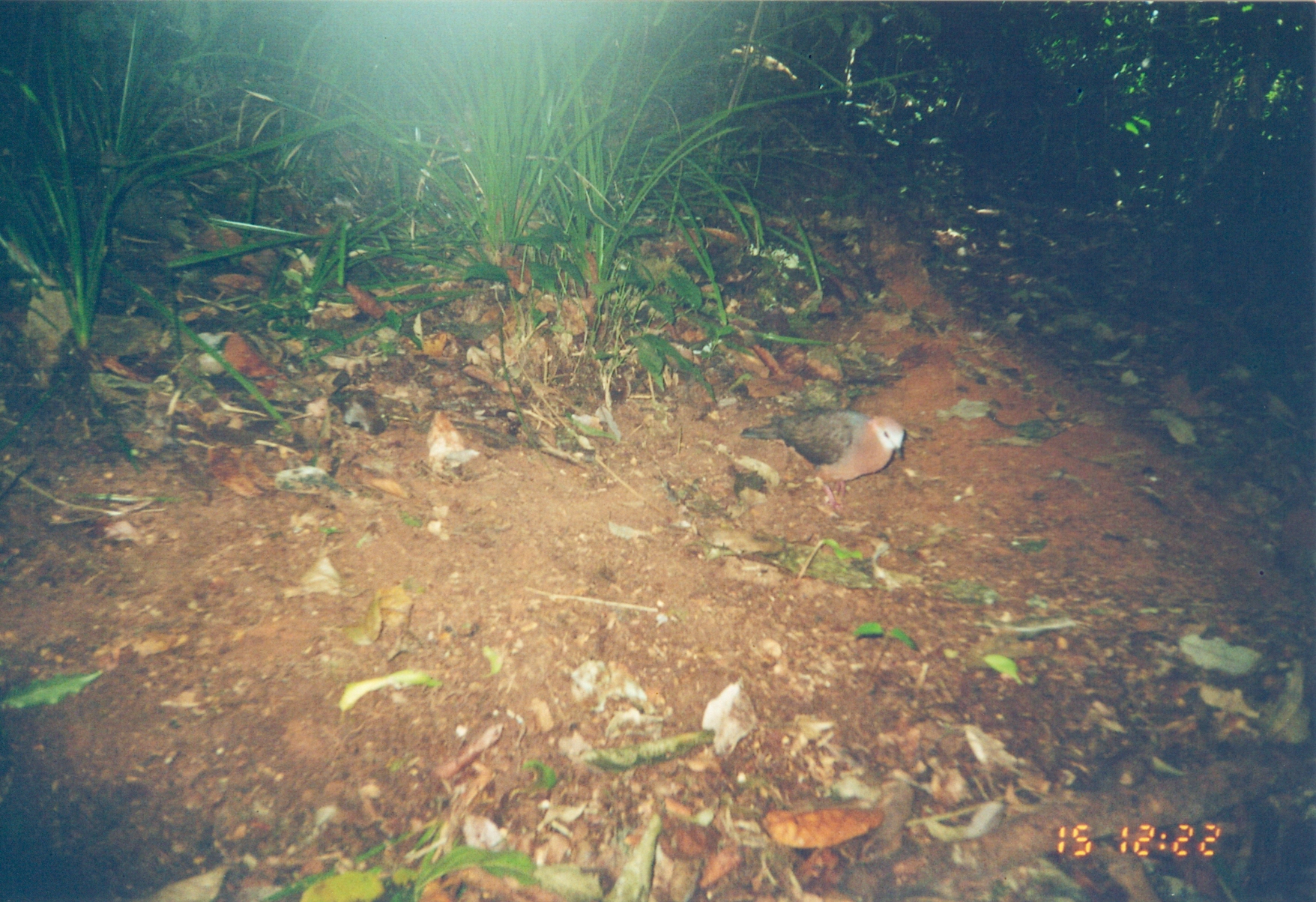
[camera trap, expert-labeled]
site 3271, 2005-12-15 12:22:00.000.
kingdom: Animalia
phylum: Chordata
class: Aves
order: Columbiformes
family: Columbidae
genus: Columba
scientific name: Columba larvata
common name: lemon dove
Columba larvata (lemon dove), count 1.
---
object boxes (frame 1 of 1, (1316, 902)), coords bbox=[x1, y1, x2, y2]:
columba larvata: bbox=[739, 406, 906, 511]